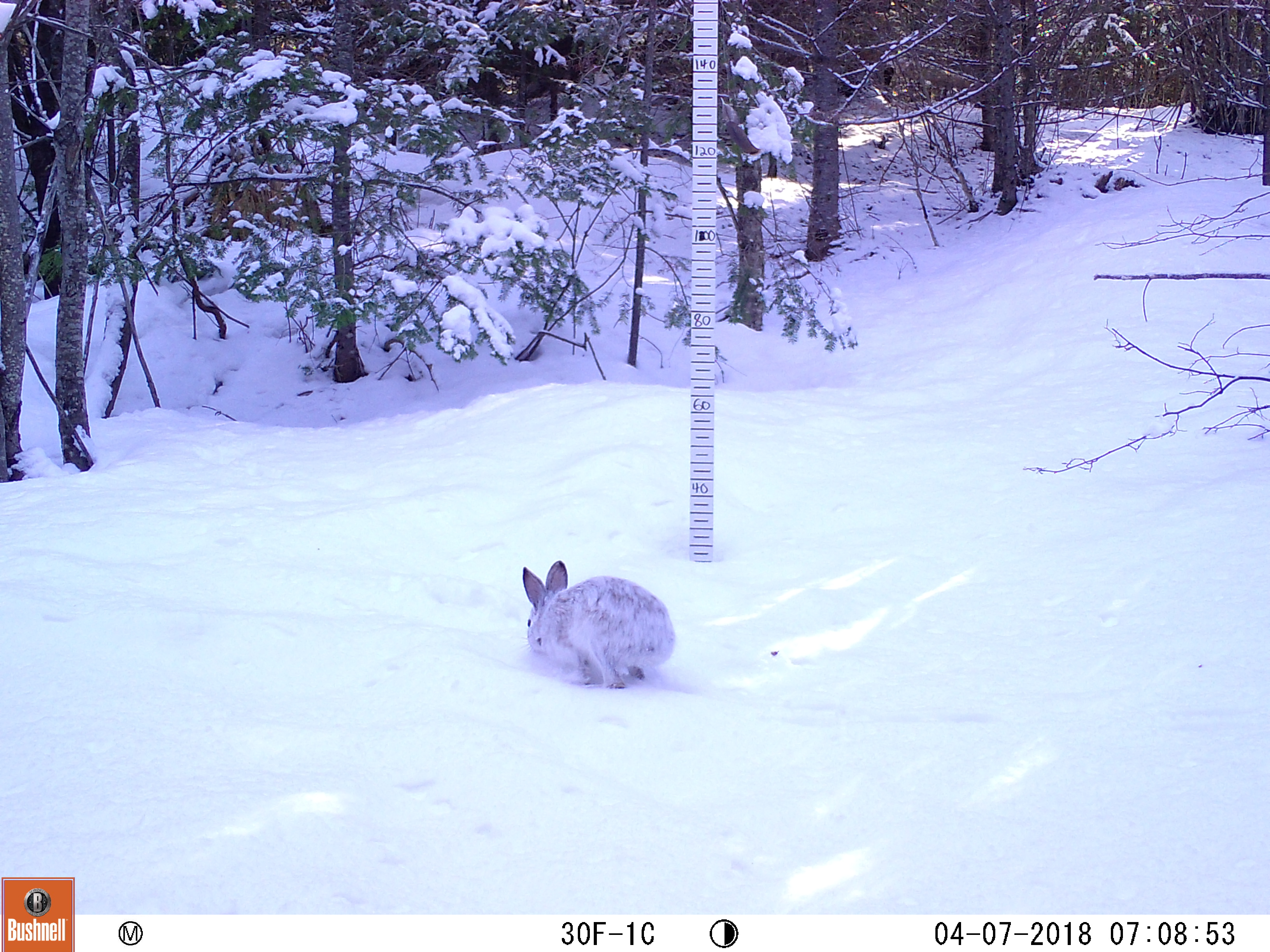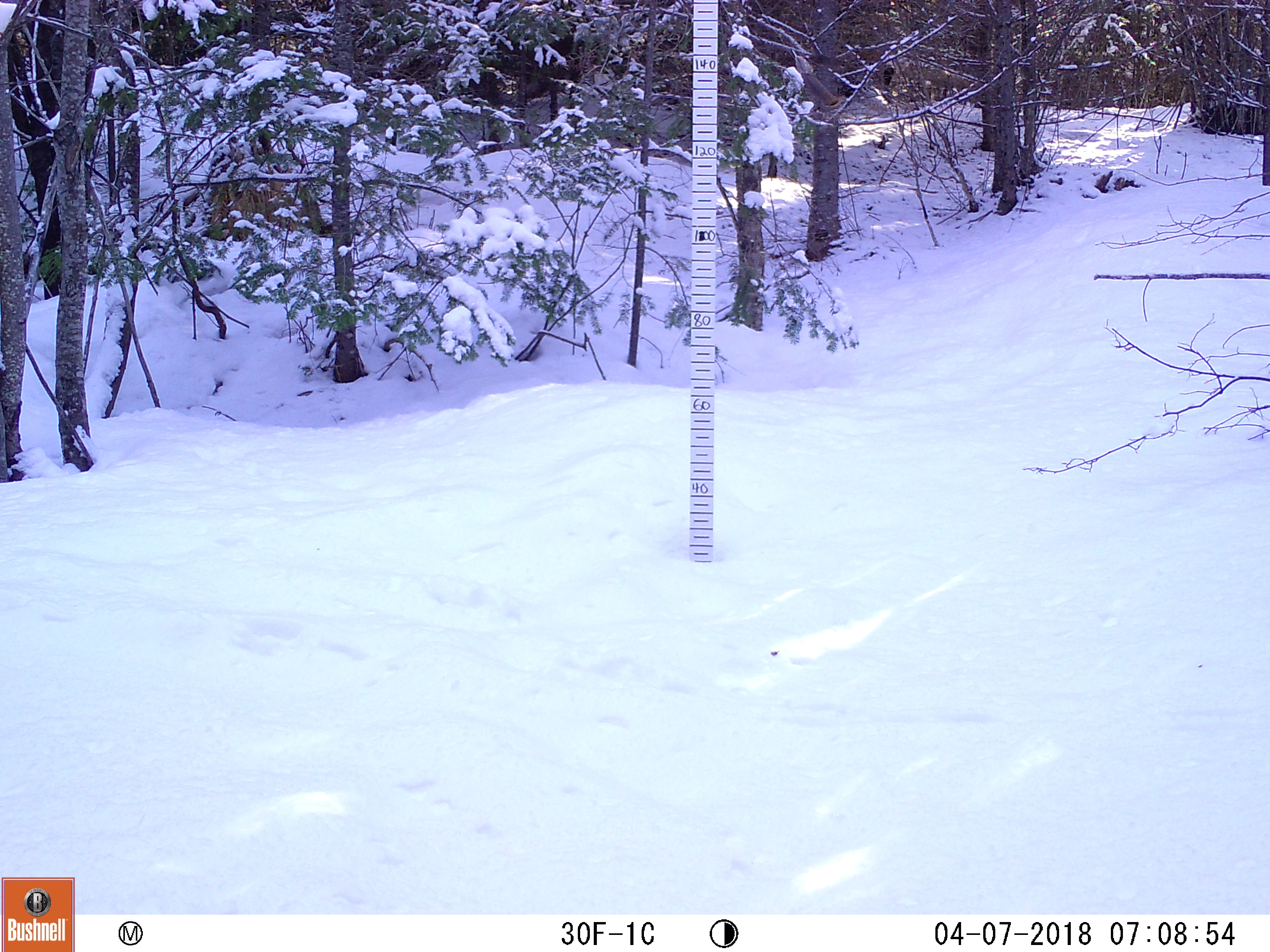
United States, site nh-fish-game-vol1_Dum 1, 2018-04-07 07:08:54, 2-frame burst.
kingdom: Animalia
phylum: Chordata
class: Mammalia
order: Lagomorpha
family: Leporidae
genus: Lepus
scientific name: Lepus americanus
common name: snowshoe hare